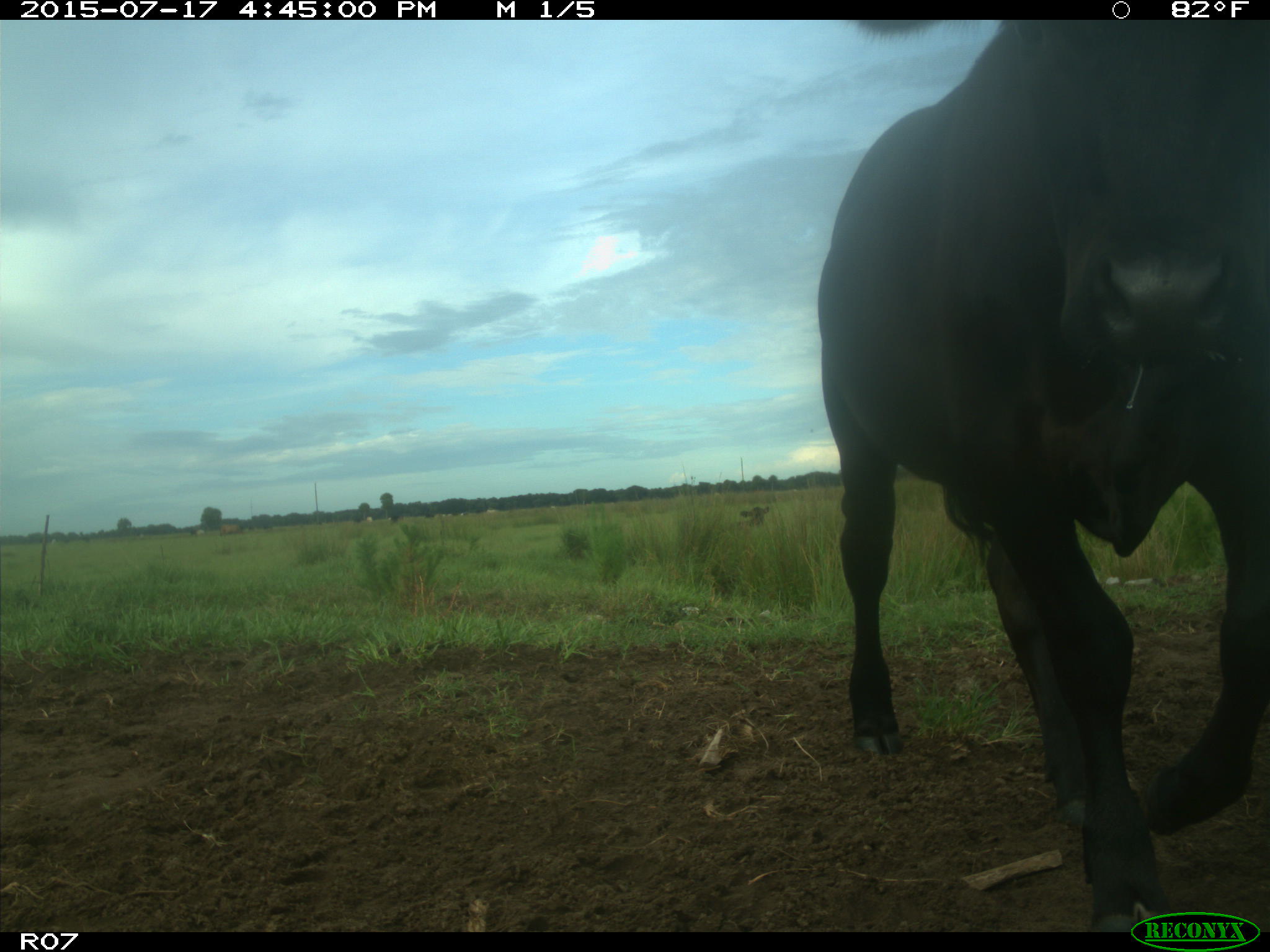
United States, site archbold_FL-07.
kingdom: Animalia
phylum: Chordata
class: Mammalia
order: Artiodactyla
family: Bovidae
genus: Bos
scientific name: Bos taurus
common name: domestic cow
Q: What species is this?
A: Bos taurus (domestic cow).